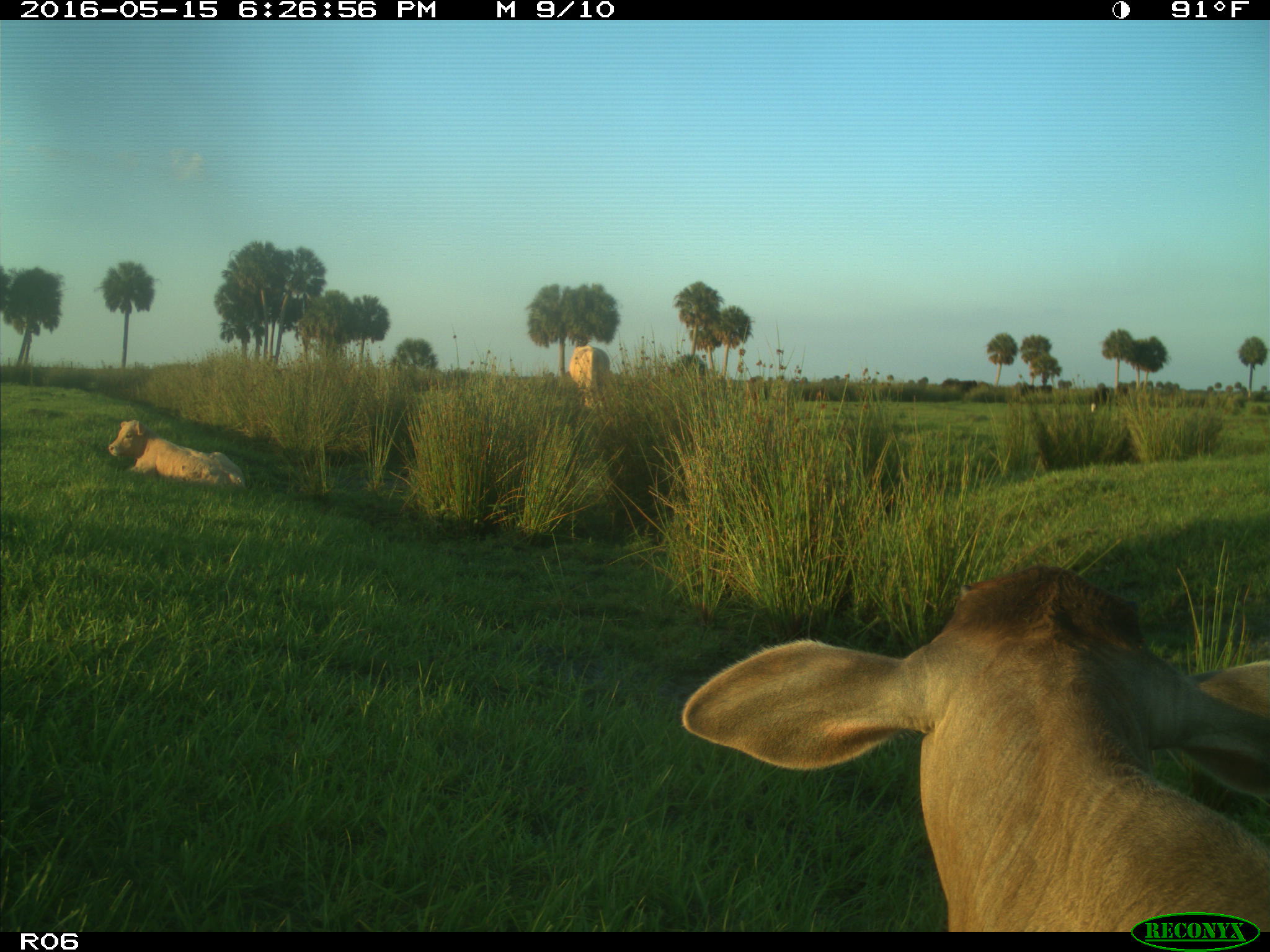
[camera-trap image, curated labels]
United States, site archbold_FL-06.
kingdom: Animalia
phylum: Chordata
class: Mammalia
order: Artiodactyla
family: Bovidae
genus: Bos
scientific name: Bos taurus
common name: domestic cow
Bos taurus (domestic cow).